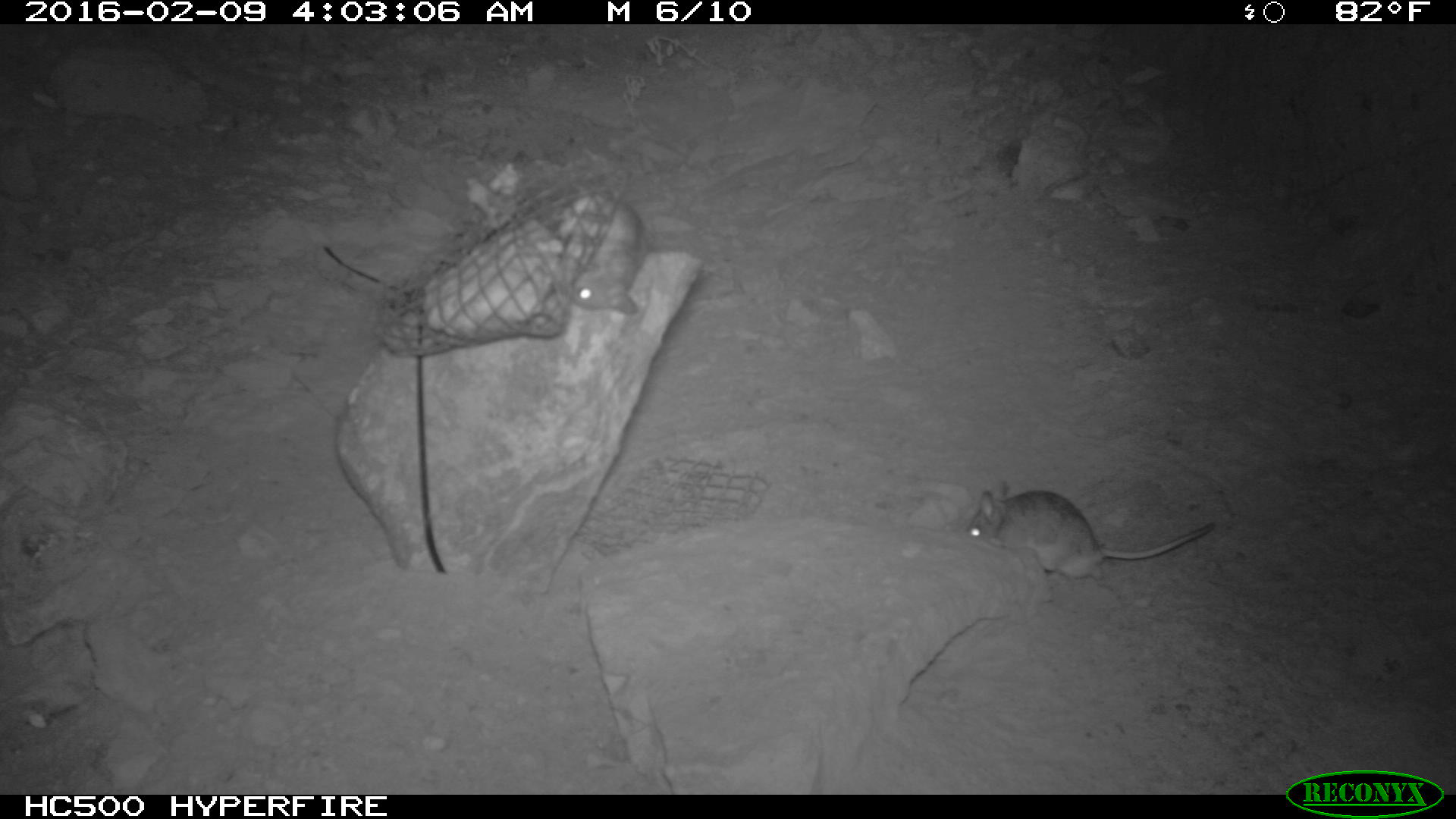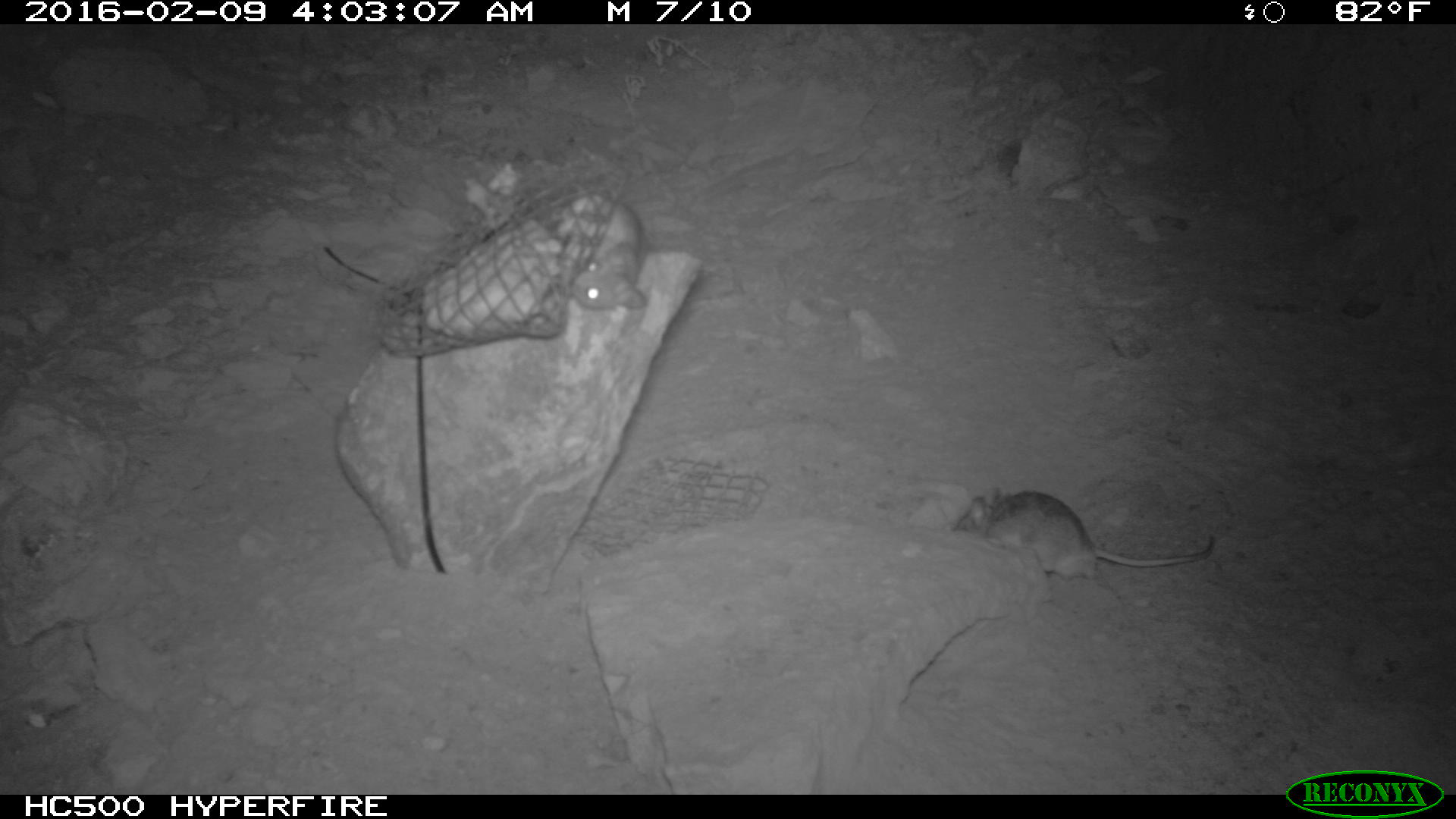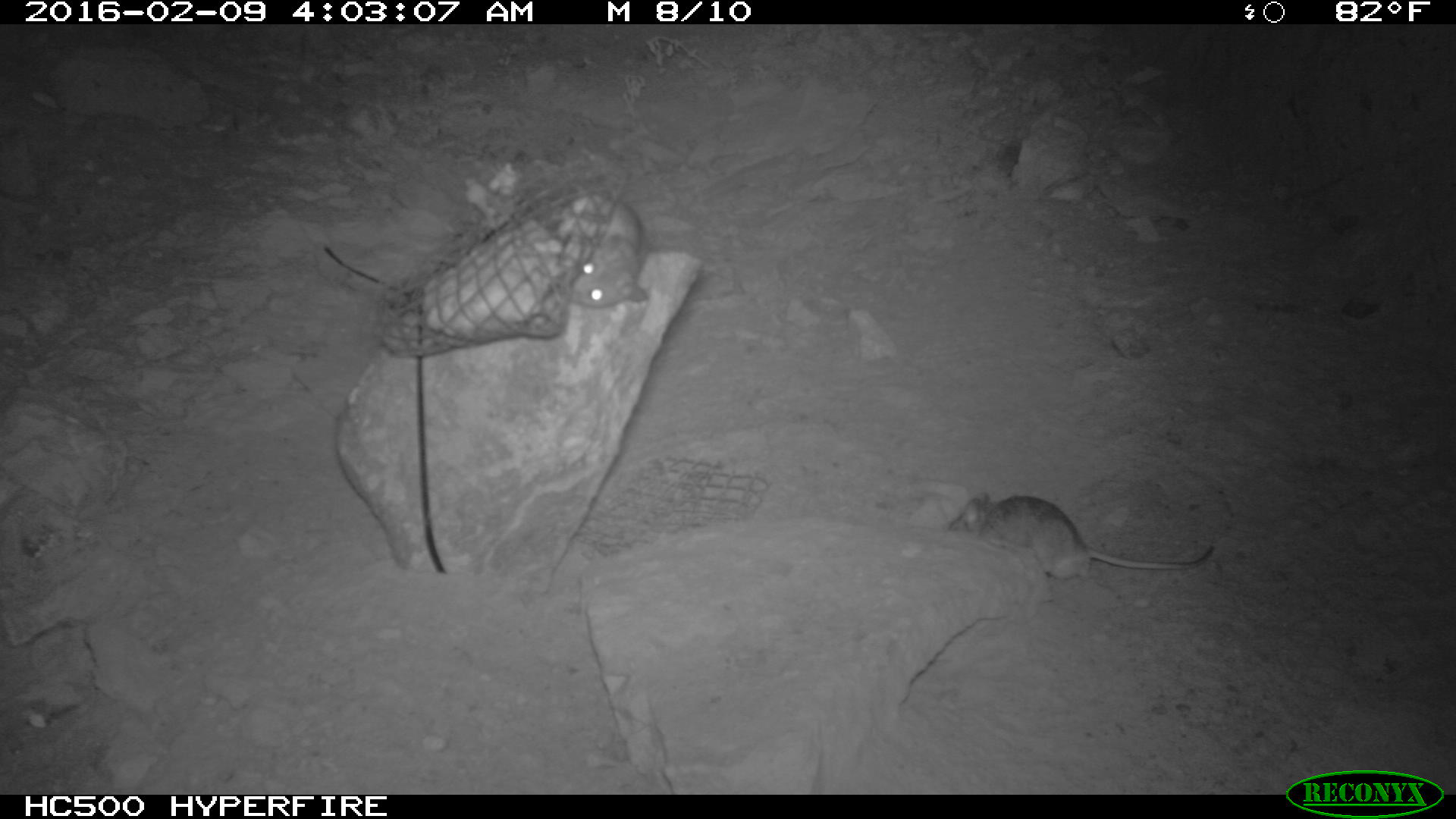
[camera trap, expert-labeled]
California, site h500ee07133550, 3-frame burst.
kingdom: Animalia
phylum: Chordata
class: Mammalia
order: Rodentia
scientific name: Rodentia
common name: rodent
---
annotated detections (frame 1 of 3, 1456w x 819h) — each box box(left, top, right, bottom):
rodent: box(965, 480, 1215, 588); box(570, 195, 648, 313)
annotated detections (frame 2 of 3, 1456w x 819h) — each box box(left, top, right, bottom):
rodent: box(946, 483, 1217, 576); box(554, 186, 650, 312)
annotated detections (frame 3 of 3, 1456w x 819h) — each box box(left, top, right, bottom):
rodent: box(945, 491, 1213, 579); box(552, 198, 648, 307)